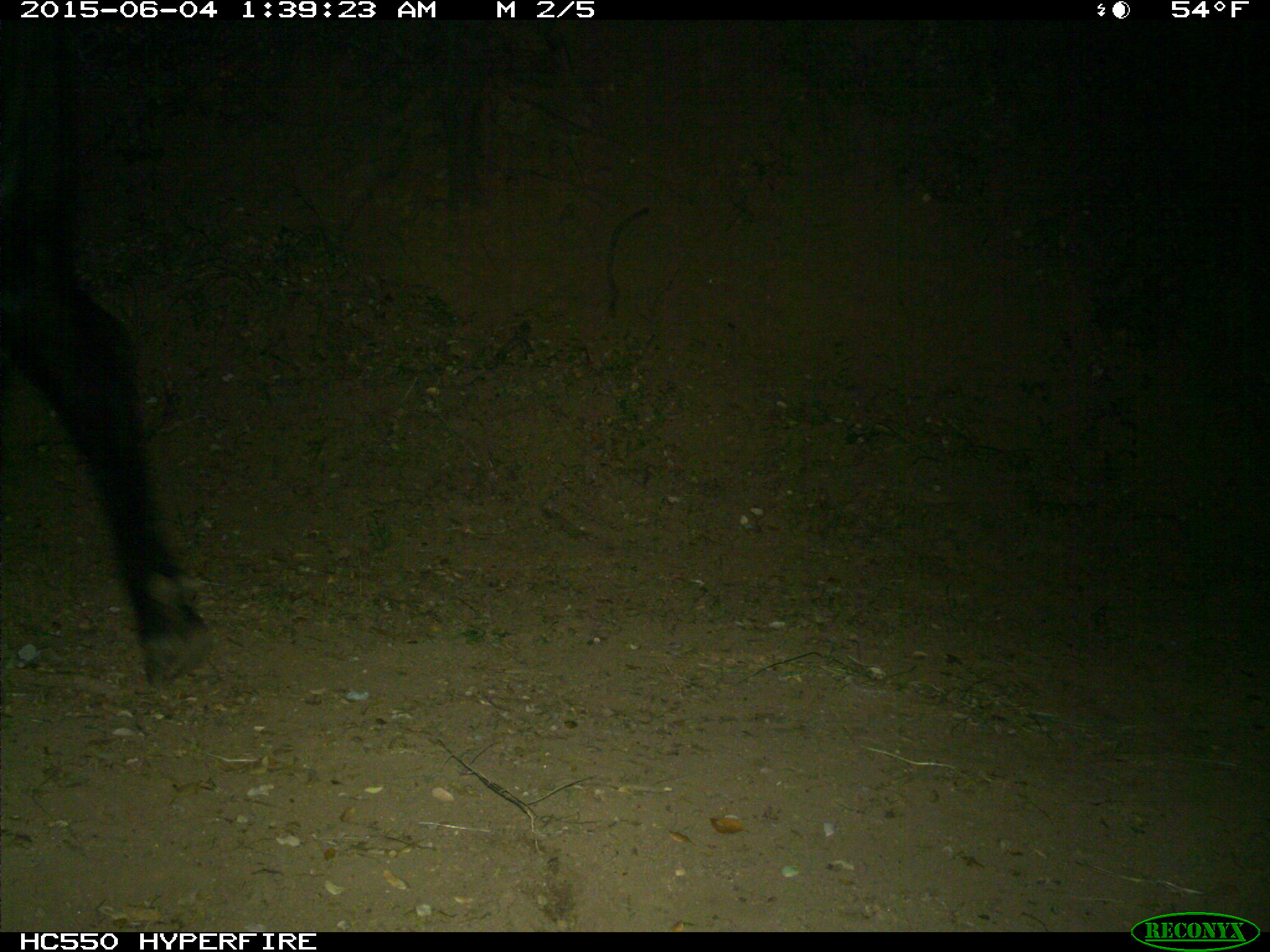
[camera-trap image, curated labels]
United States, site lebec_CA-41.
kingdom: Animalia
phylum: Chordata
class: Mammalia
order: Artiodactyla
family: Bovidae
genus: Bos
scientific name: Bos taurus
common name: domestic cow